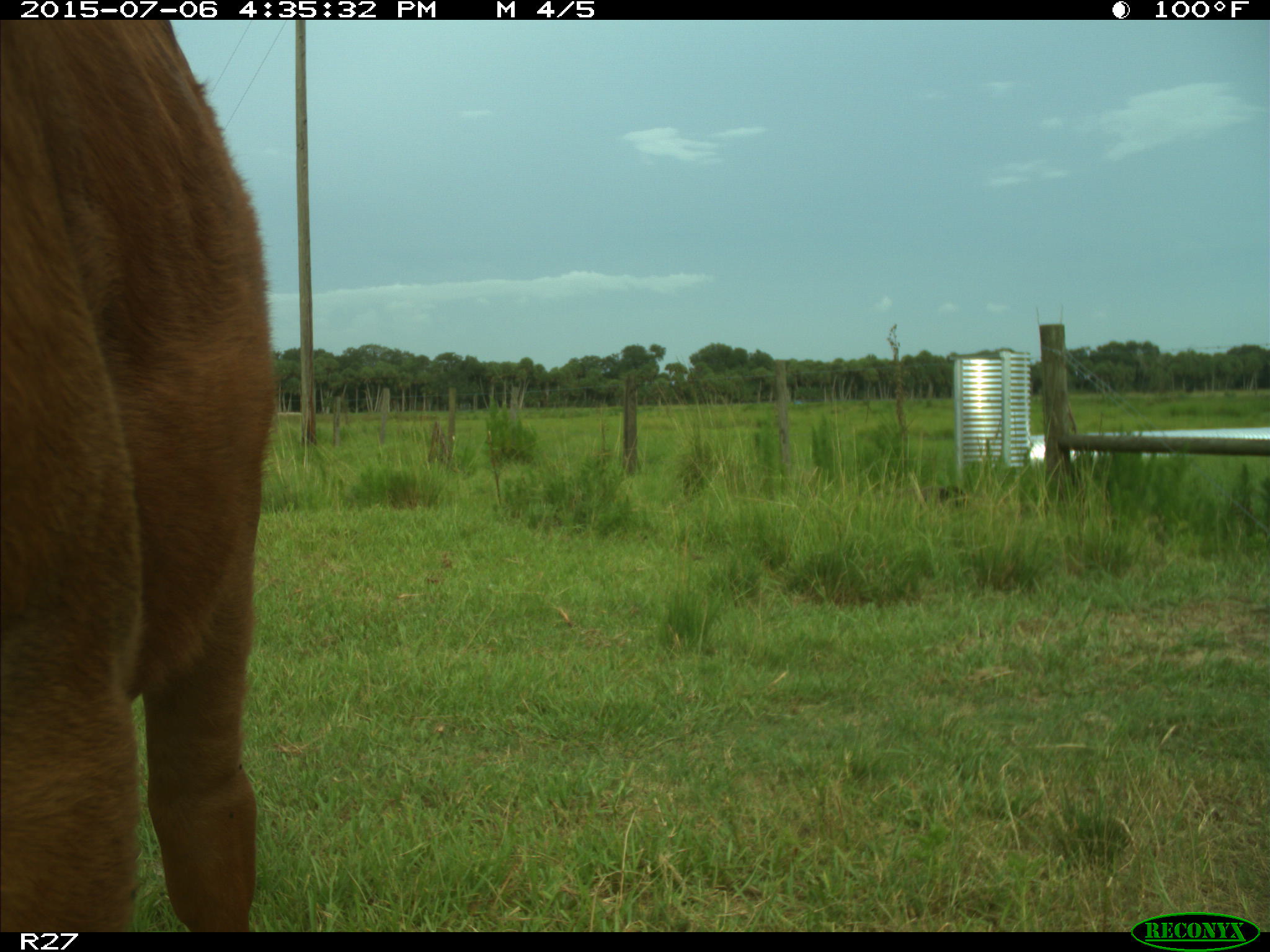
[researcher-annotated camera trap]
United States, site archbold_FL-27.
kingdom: Animalia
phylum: Chordata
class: Mammalia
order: Artiodactyla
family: Bovidae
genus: Bos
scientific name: Bos taurus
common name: domestic cow